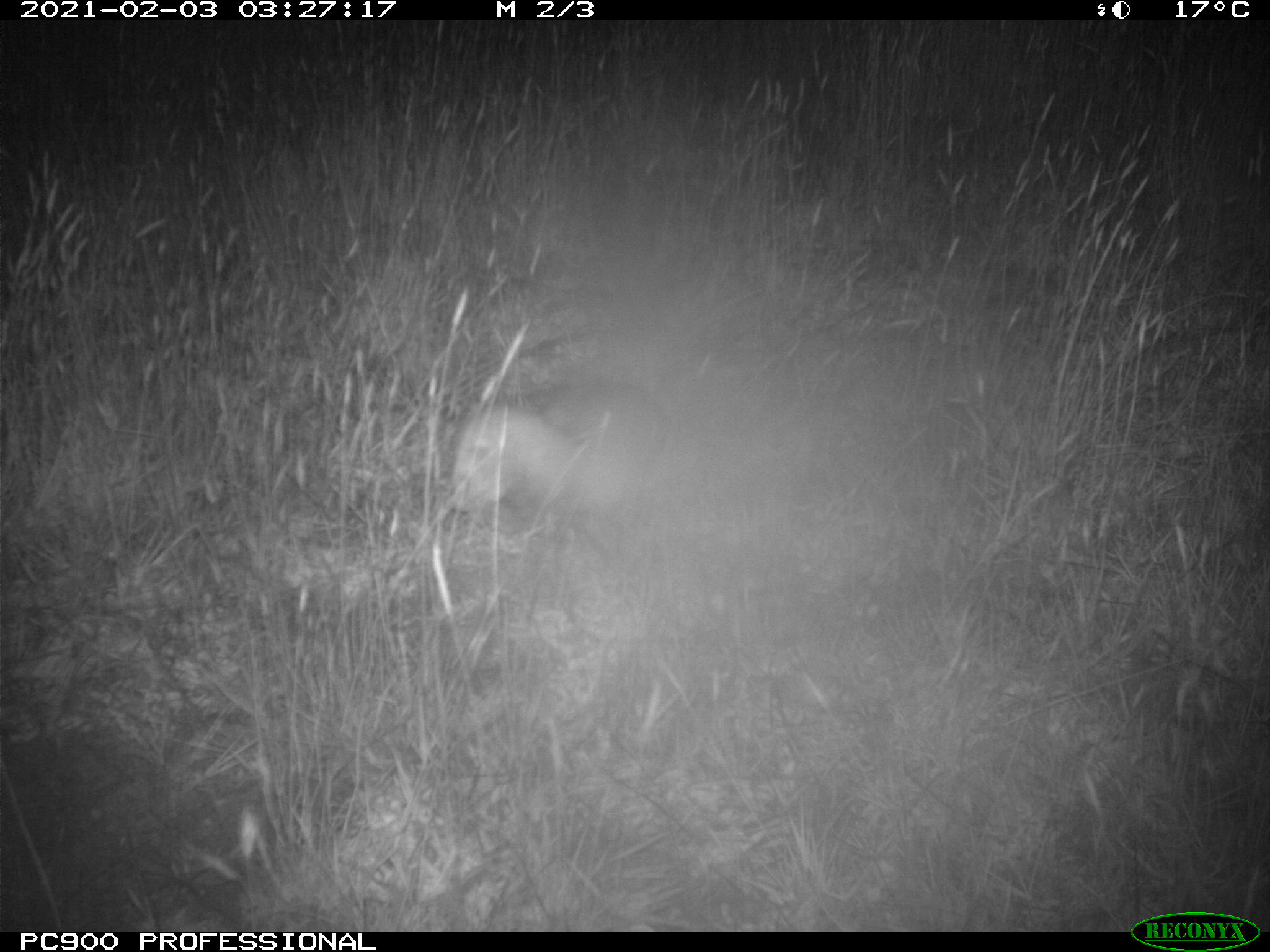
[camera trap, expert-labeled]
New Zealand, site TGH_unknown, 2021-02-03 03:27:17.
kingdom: Animalia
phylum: Chordata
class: Mammalia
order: Carnivora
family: Mustelidae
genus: Mustela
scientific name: Mustela furo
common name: ferret